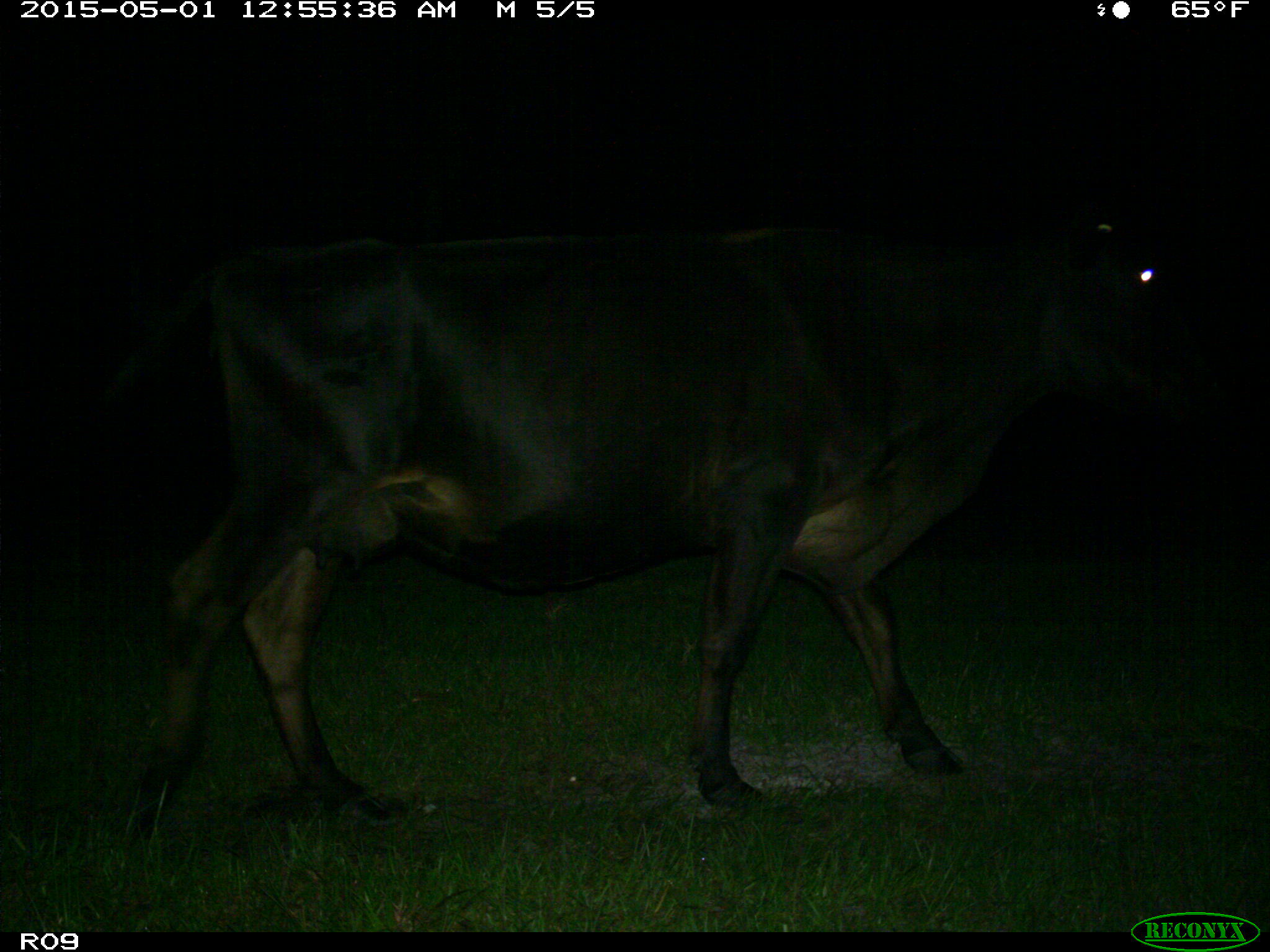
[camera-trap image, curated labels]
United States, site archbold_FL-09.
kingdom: Animalia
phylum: Chordata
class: Mammalia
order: Artiodactyla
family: Bovidae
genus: Bos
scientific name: Bos taurus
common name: domestic cow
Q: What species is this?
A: Bos taurus (domestic cow).